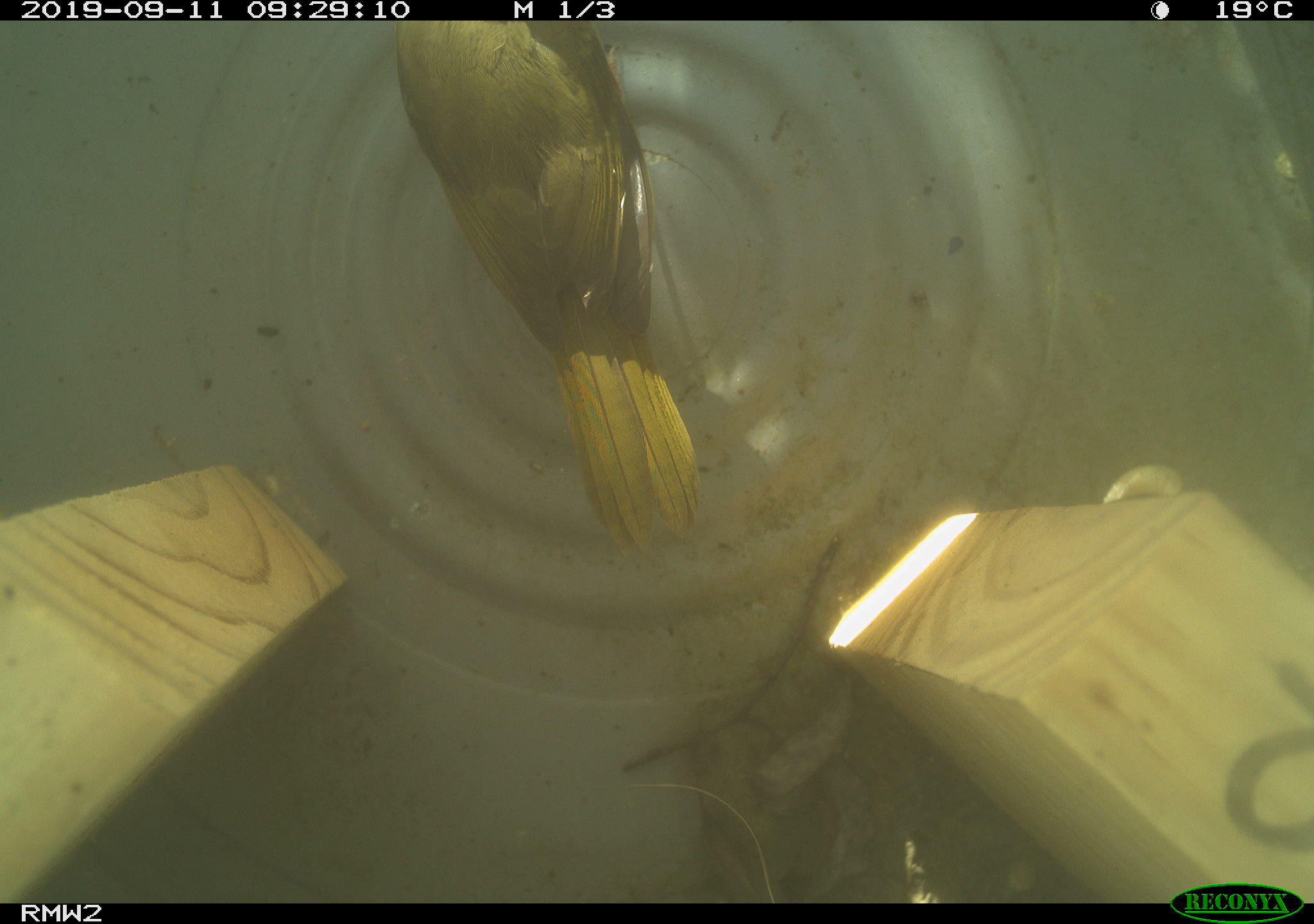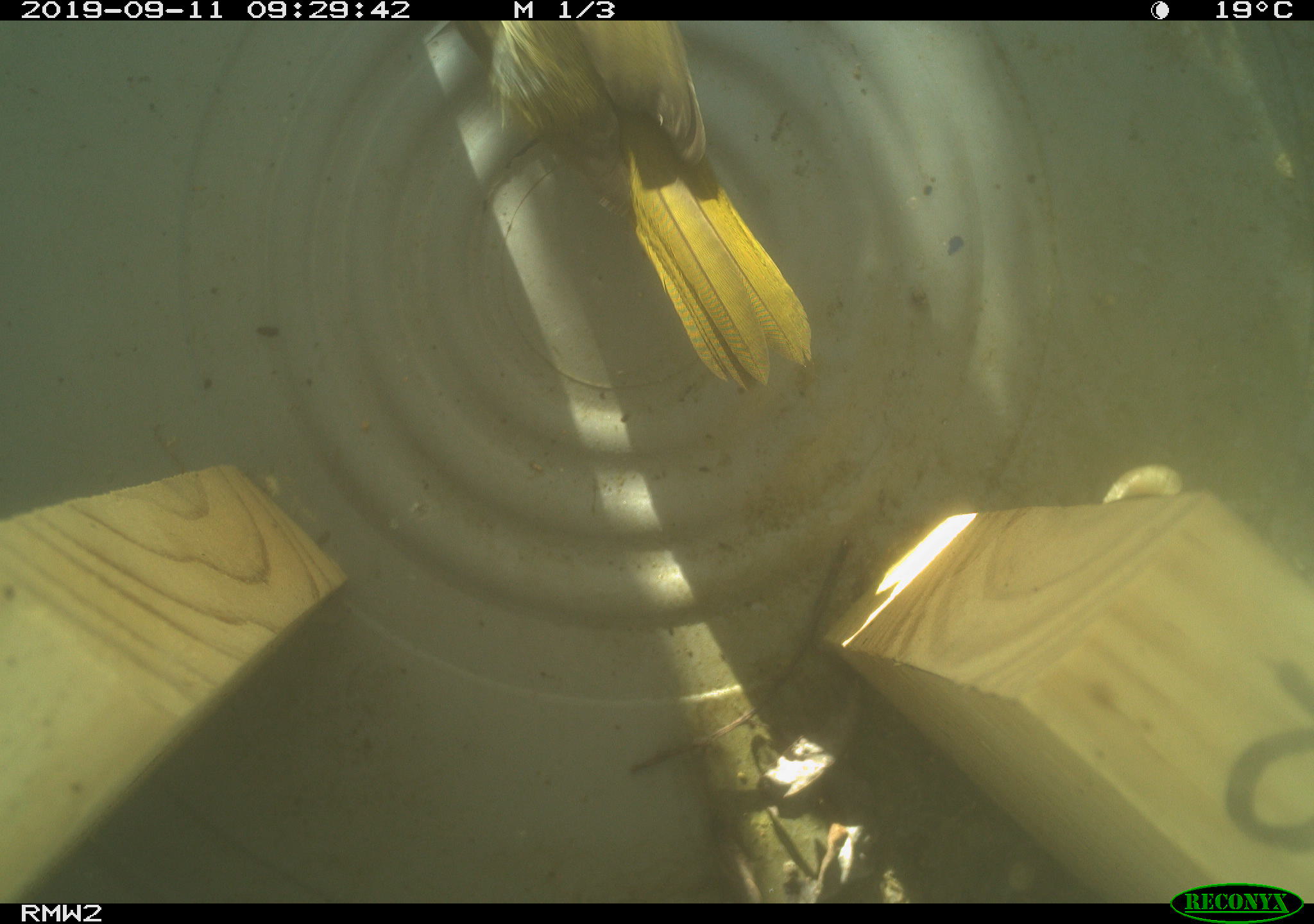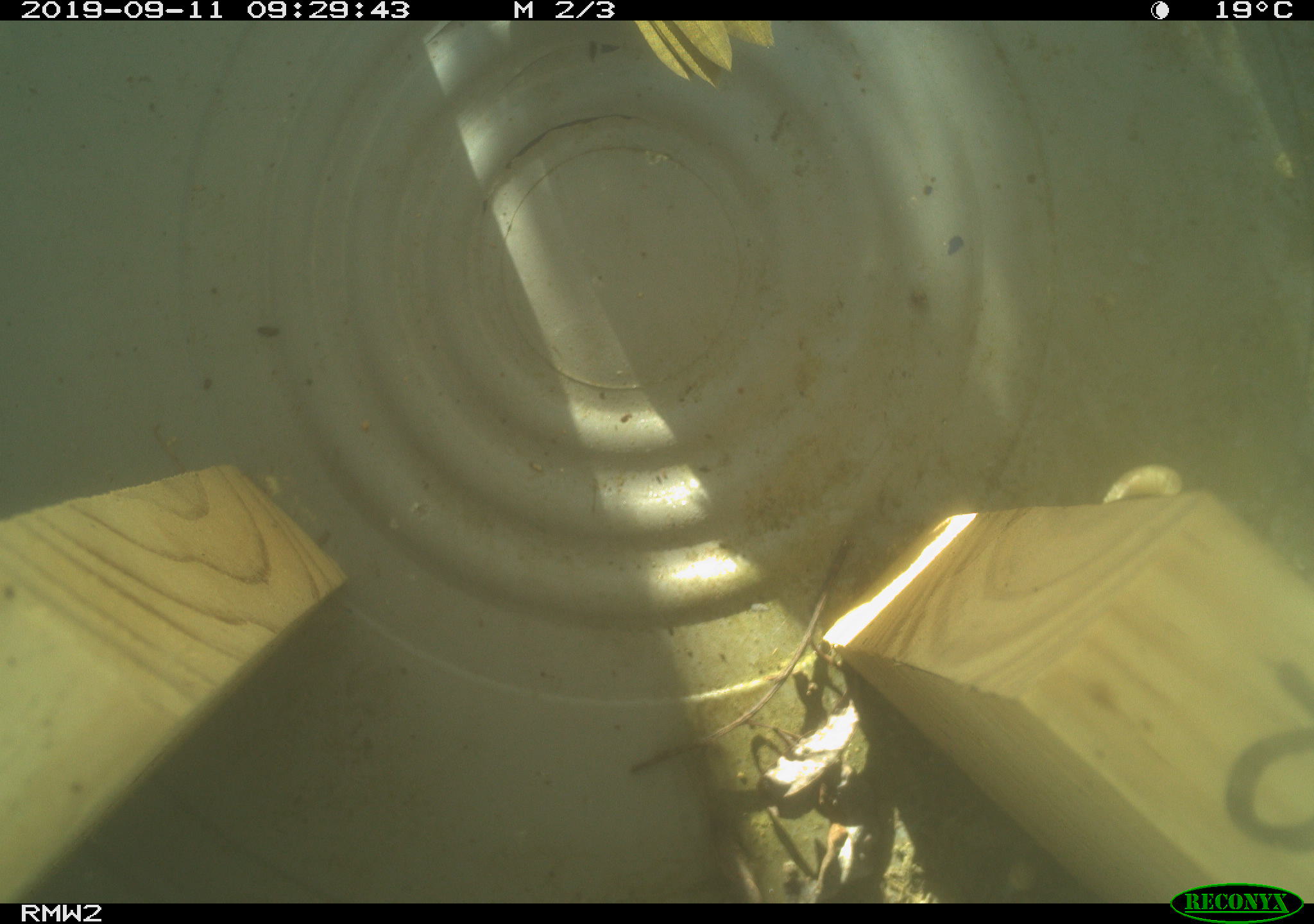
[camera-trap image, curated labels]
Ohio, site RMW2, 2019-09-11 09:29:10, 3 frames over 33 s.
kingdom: Animalia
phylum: Chordata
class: Aves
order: Passeriformes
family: Parulidae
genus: Geothlypis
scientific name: Geothlypis trichas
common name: common yellowthroat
Common yellowthroat (Geothlypis trichas).